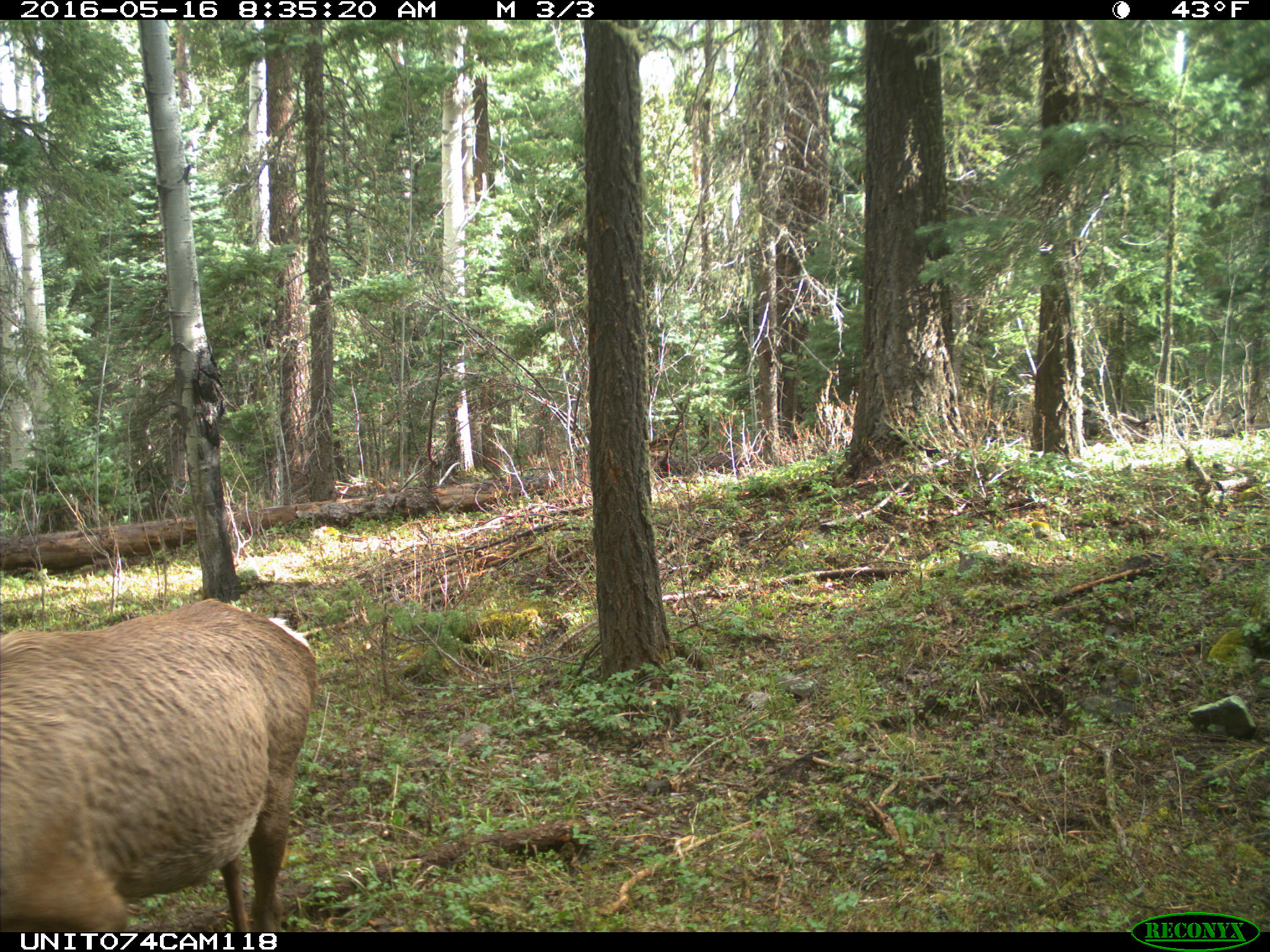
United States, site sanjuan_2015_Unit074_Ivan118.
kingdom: Animalia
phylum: Chordata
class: Mammalia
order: Artiodactyla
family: Cervidae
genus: Cervus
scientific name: Cervus elaphus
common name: red deer